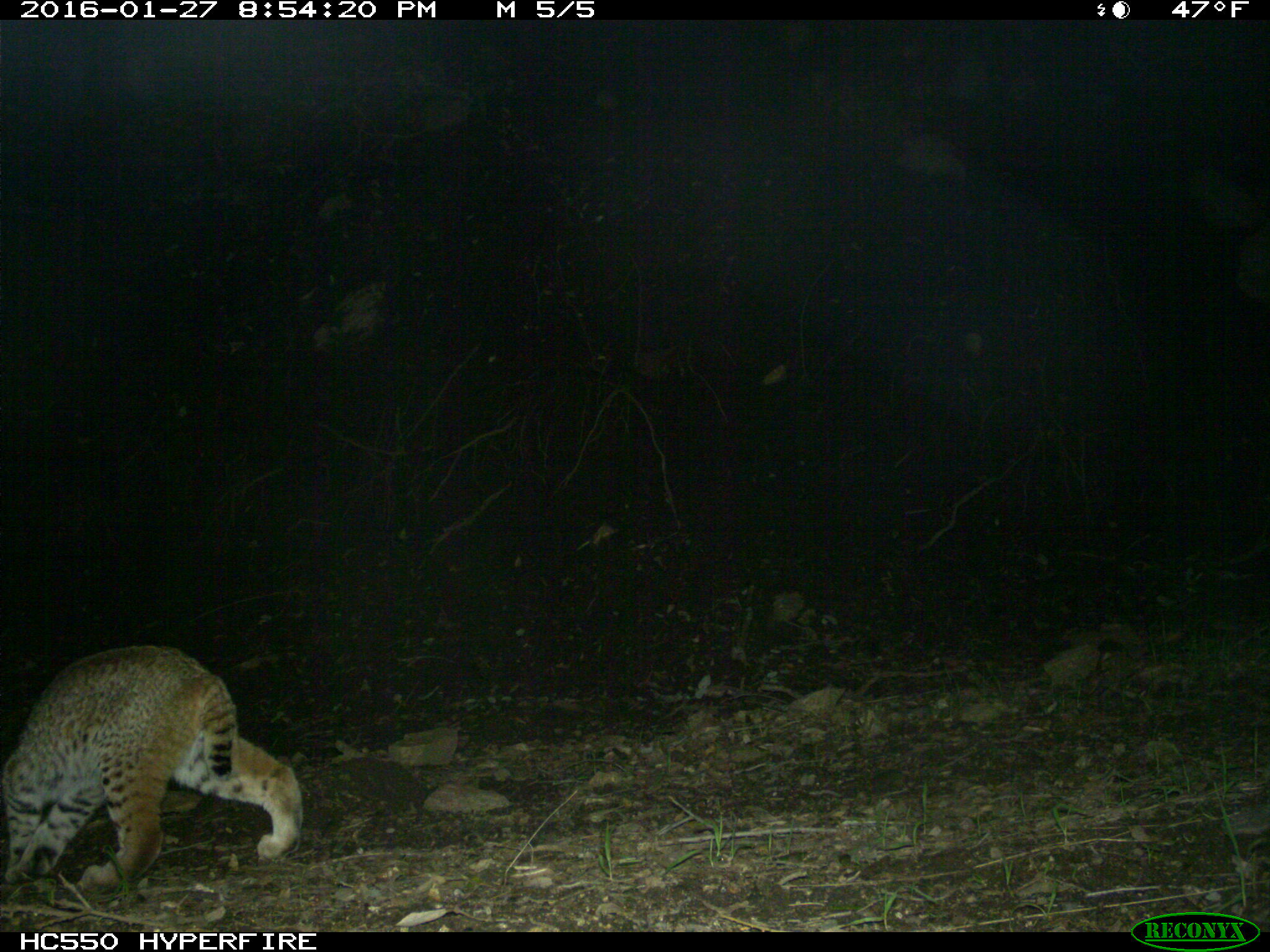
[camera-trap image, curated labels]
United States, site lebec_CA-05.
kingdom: Animalia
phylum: Chordata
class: Mammalia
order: Carnivora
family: Felidae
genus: Lynx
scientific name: Lynx rufus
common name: bobcat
Lynx rufus (bobcat).